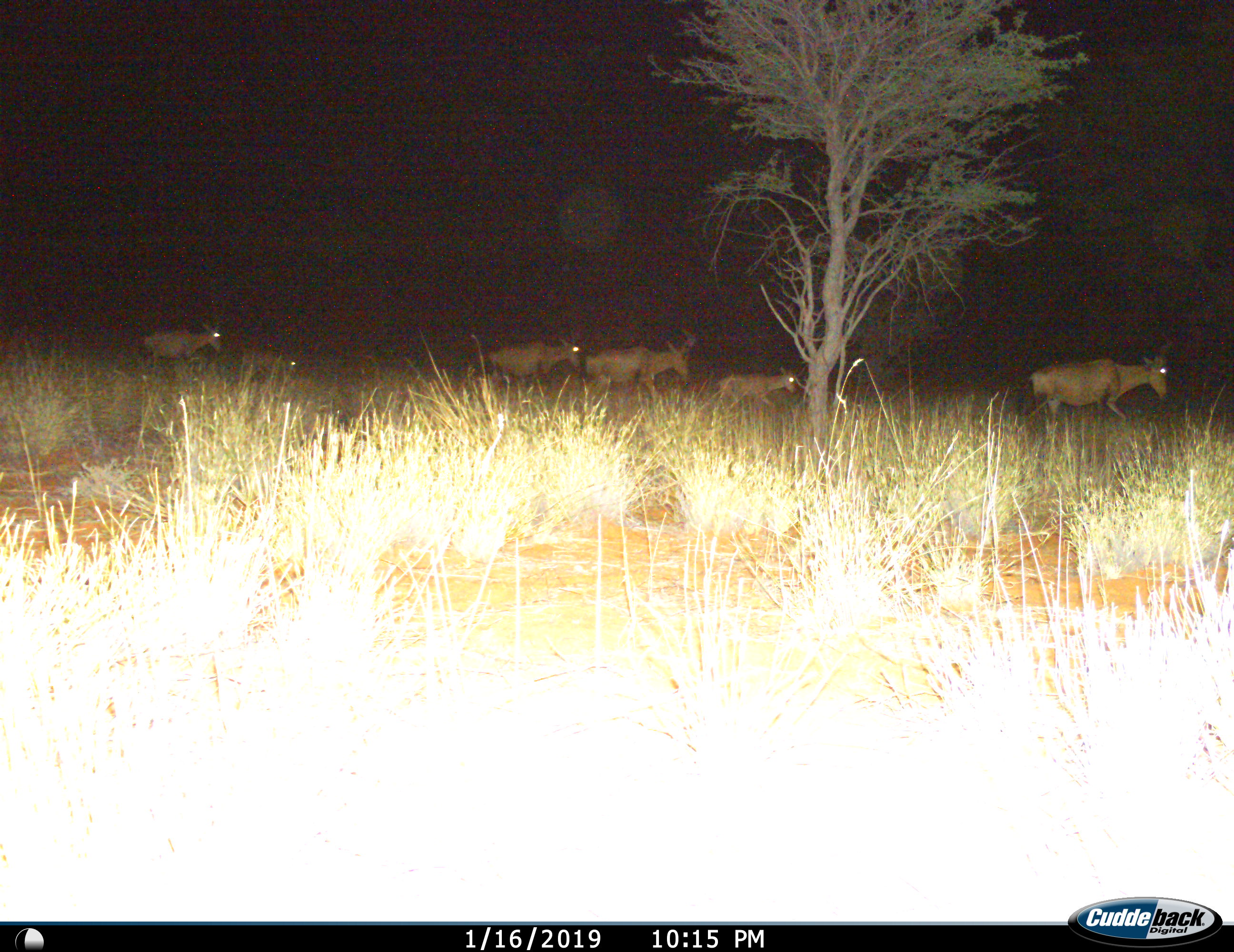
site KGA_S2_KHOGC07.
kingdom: Animalia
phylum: Chordata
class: Mammalia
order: Artiodactyla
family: Bovidae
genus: Alcelaphus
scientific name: Alcelaphus buselaphus caama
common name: red hartebeest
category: hartebeestred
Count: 6.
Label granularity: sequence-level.